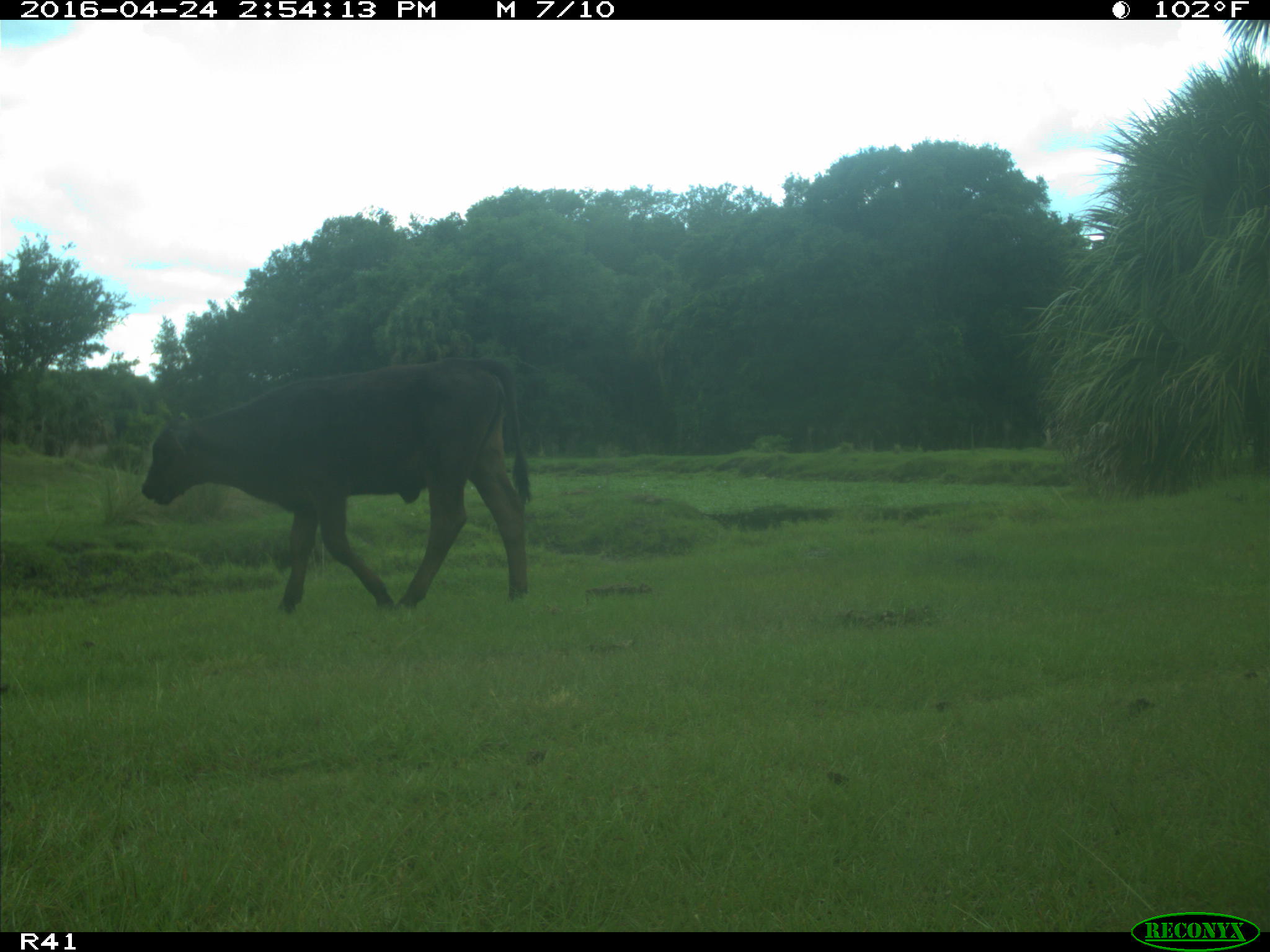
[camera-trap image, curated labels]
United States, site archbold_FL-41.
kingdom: Animalia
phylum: Chordata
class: Mammalia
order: Artiodactyla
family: Bovidae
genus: Bos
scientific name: Bos taurus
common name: domestic cow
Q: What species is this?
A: Bos taurus (domestic cow).